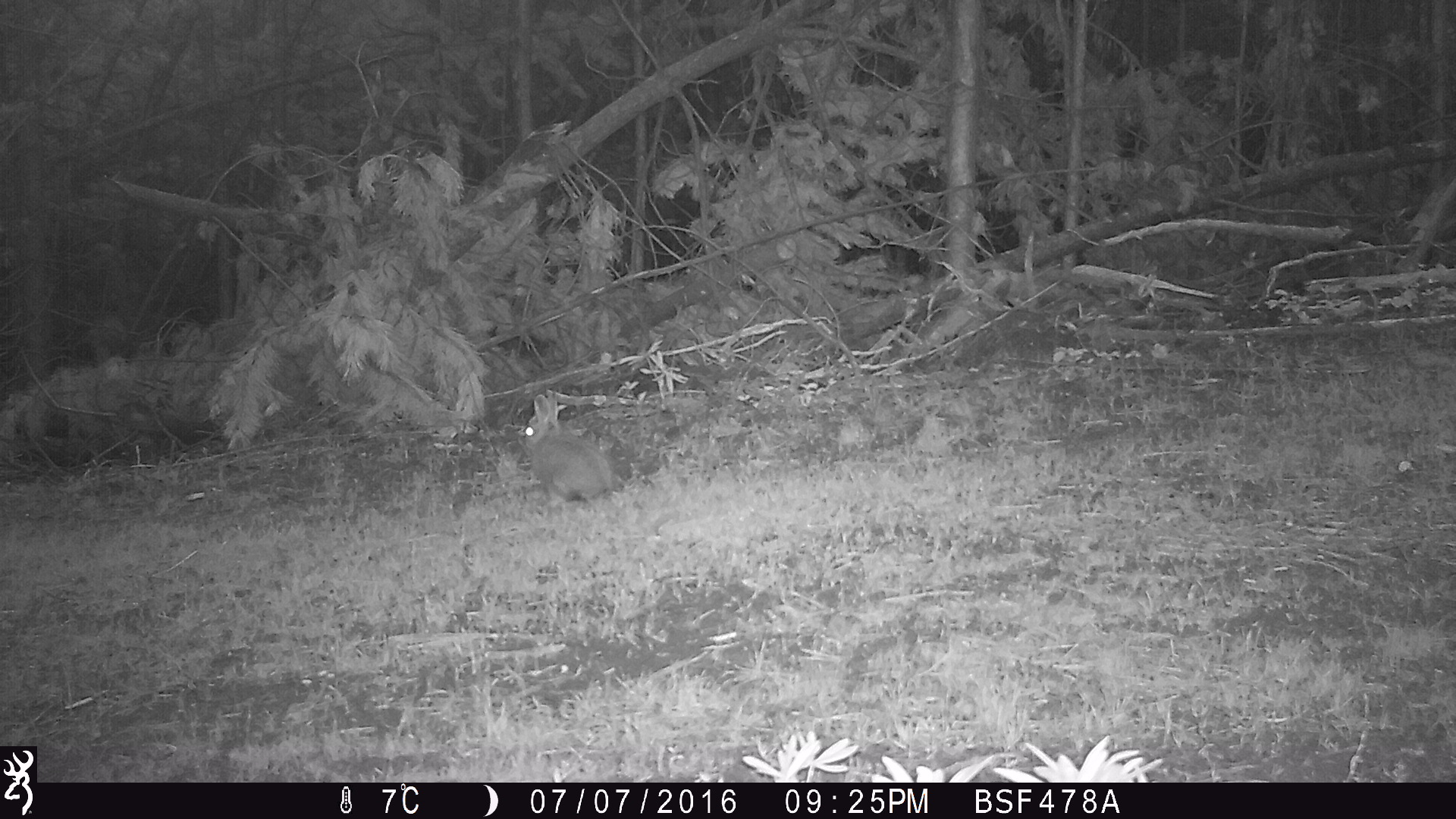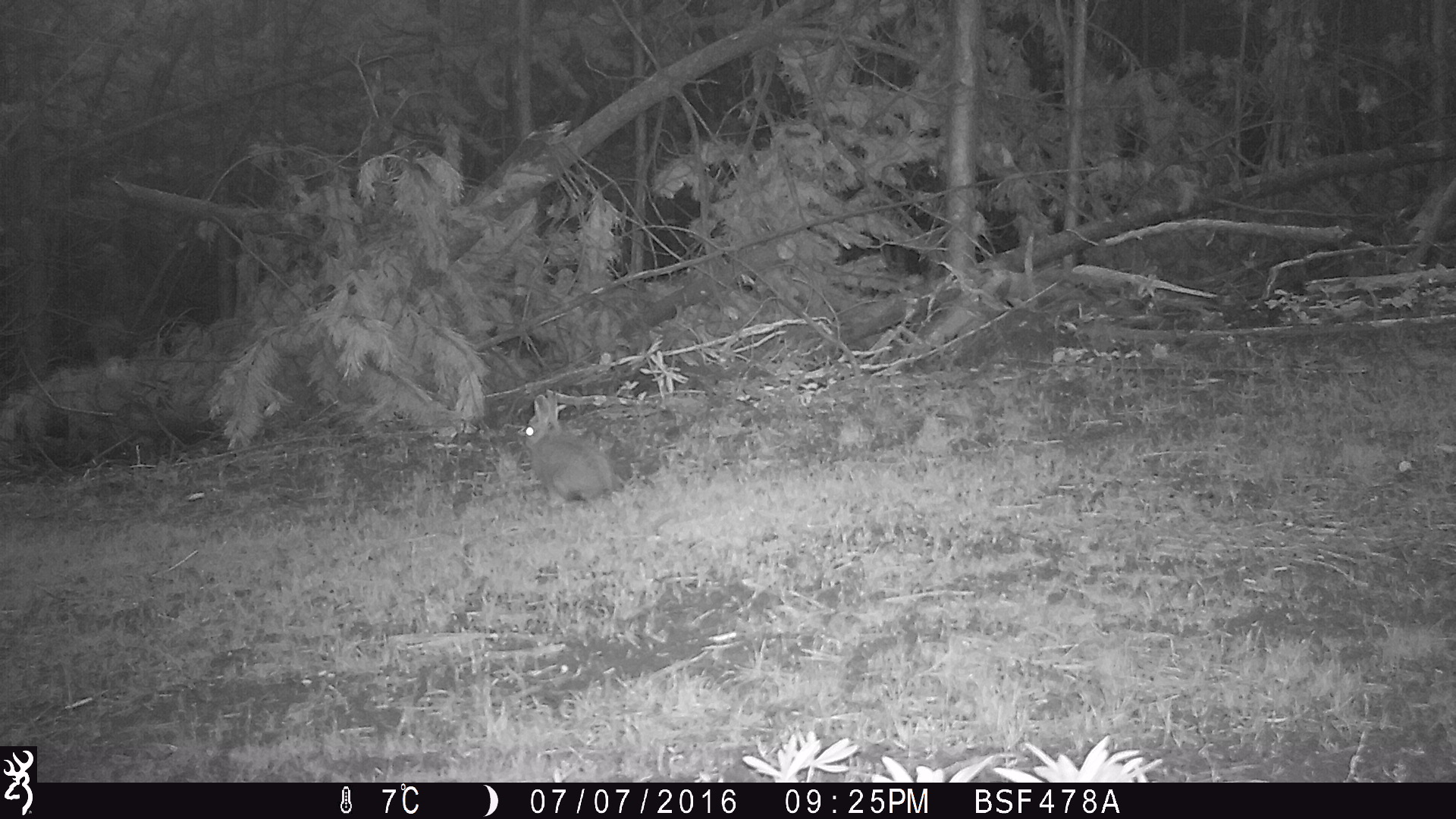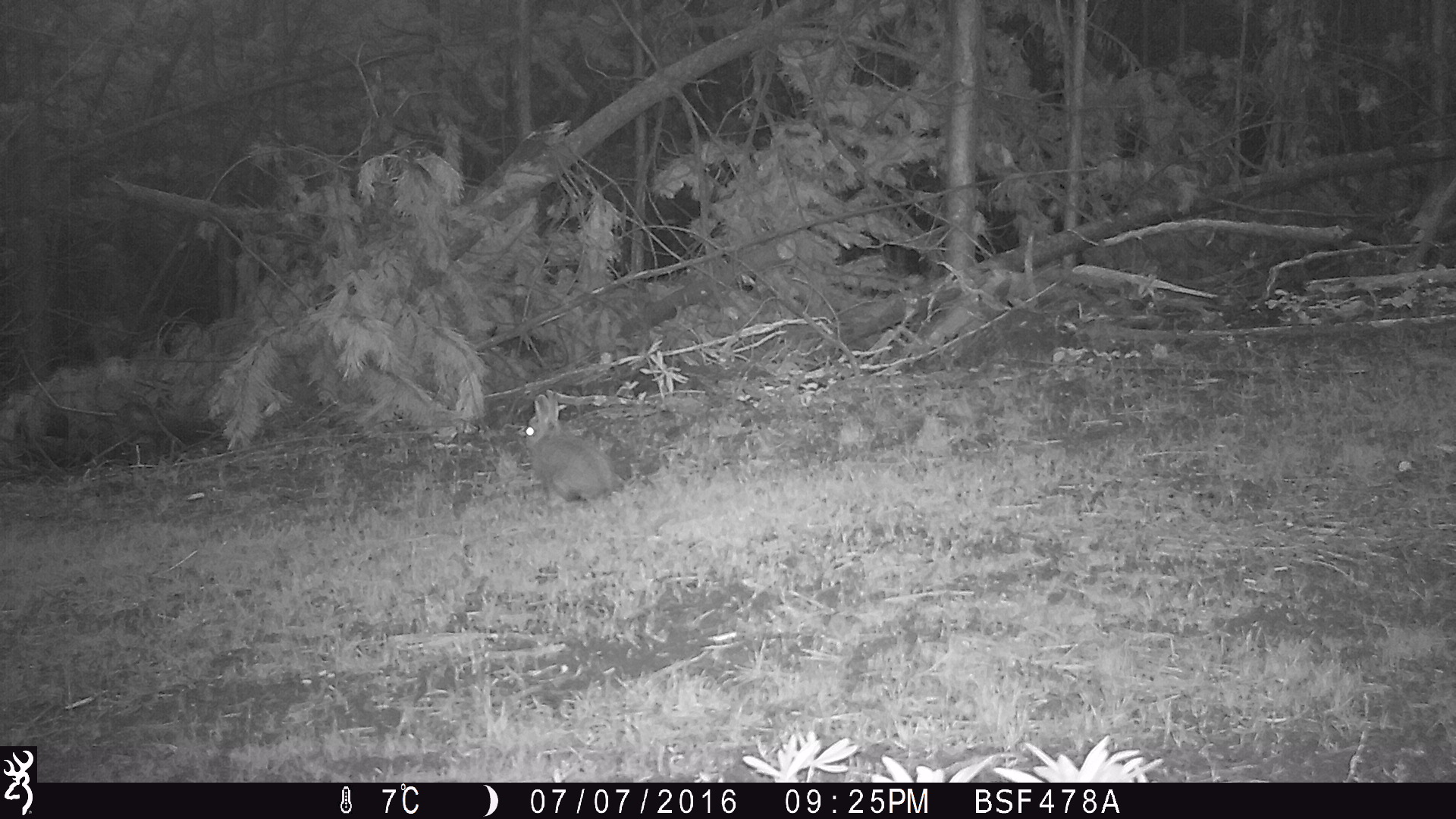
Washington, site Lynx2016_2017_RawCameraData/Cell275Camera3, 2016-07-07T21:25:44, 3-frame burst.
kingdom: Animalia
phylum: Chordata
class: Mammalia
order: Lagomorpha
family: Leporidae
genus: Lepus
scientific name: Lepus americanus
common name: snowshoe hare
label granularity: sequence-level